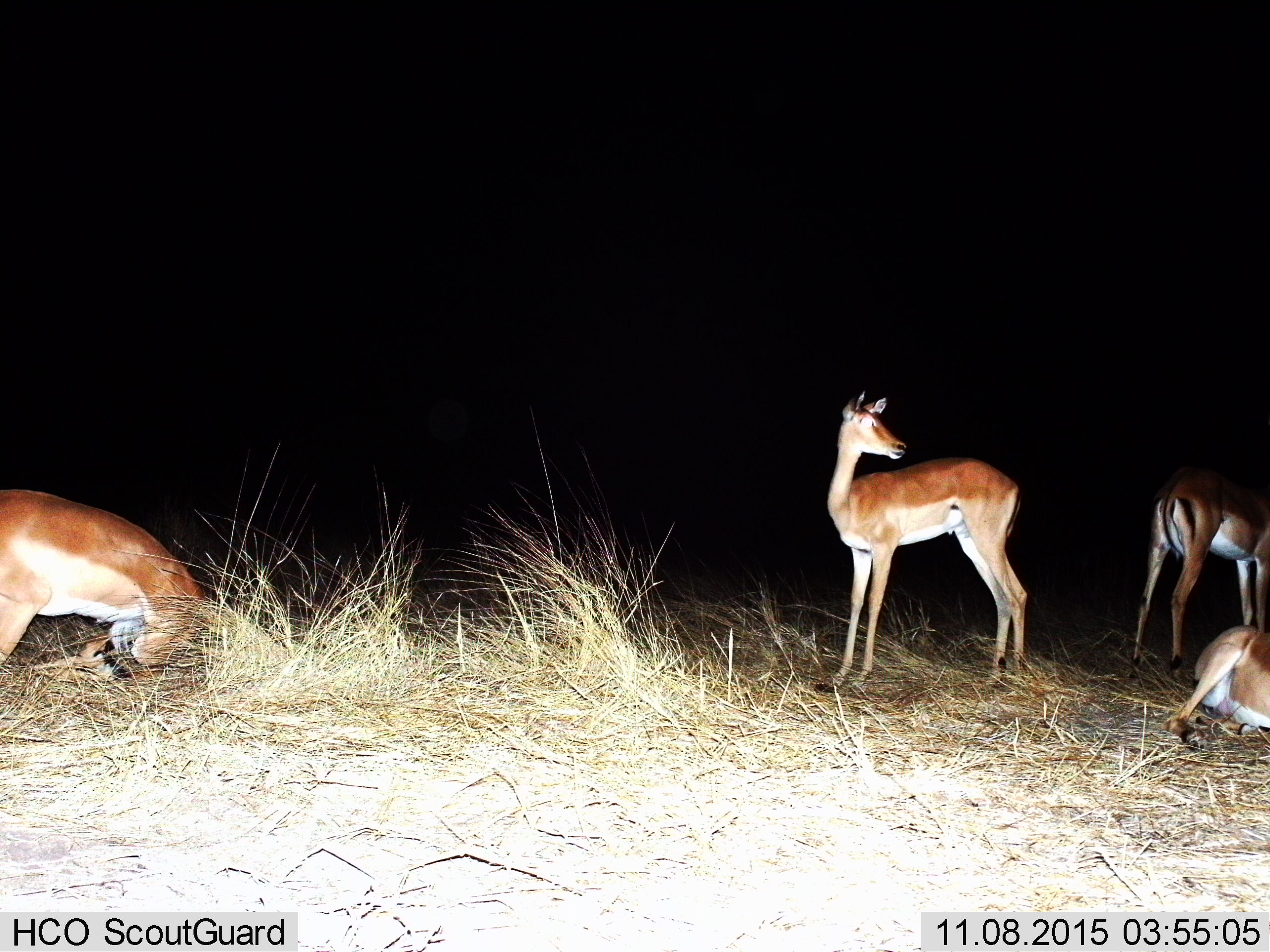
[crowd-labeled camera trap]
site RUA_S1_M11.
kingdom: Animalia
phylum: Chordata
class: Mammalia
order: Artiodactyla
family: Bovidae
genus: Aepyceros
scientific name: Aepyceros melampus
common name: impala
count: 4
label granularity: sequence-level